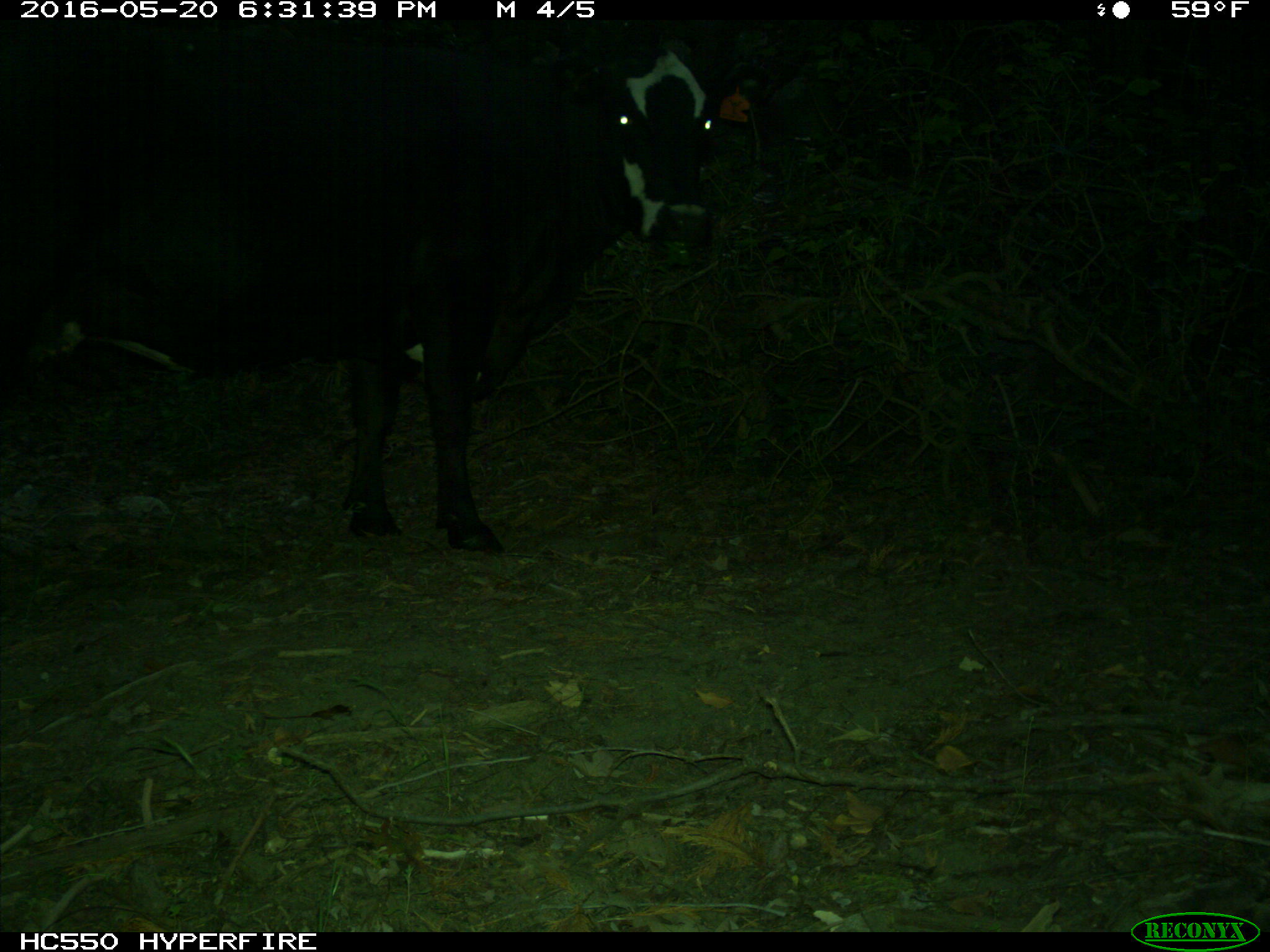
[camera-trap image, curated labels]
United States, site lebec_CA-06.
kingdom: Animalia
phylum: Chordata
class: Mammalia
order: Artiodactyla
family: Bovidae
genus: Bos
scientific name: Bos taurus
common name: domestic cow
Bos taurus (domestic cow).